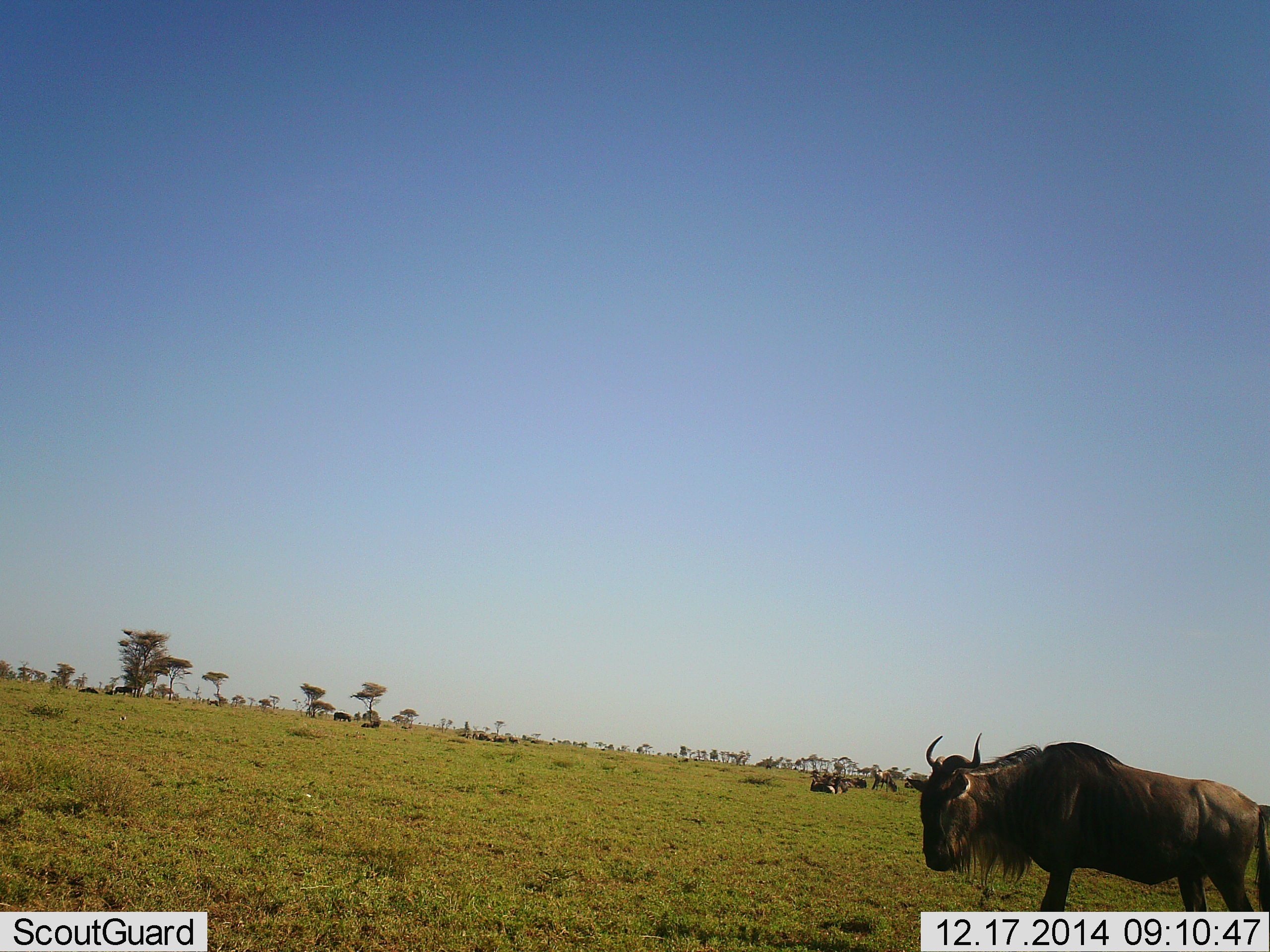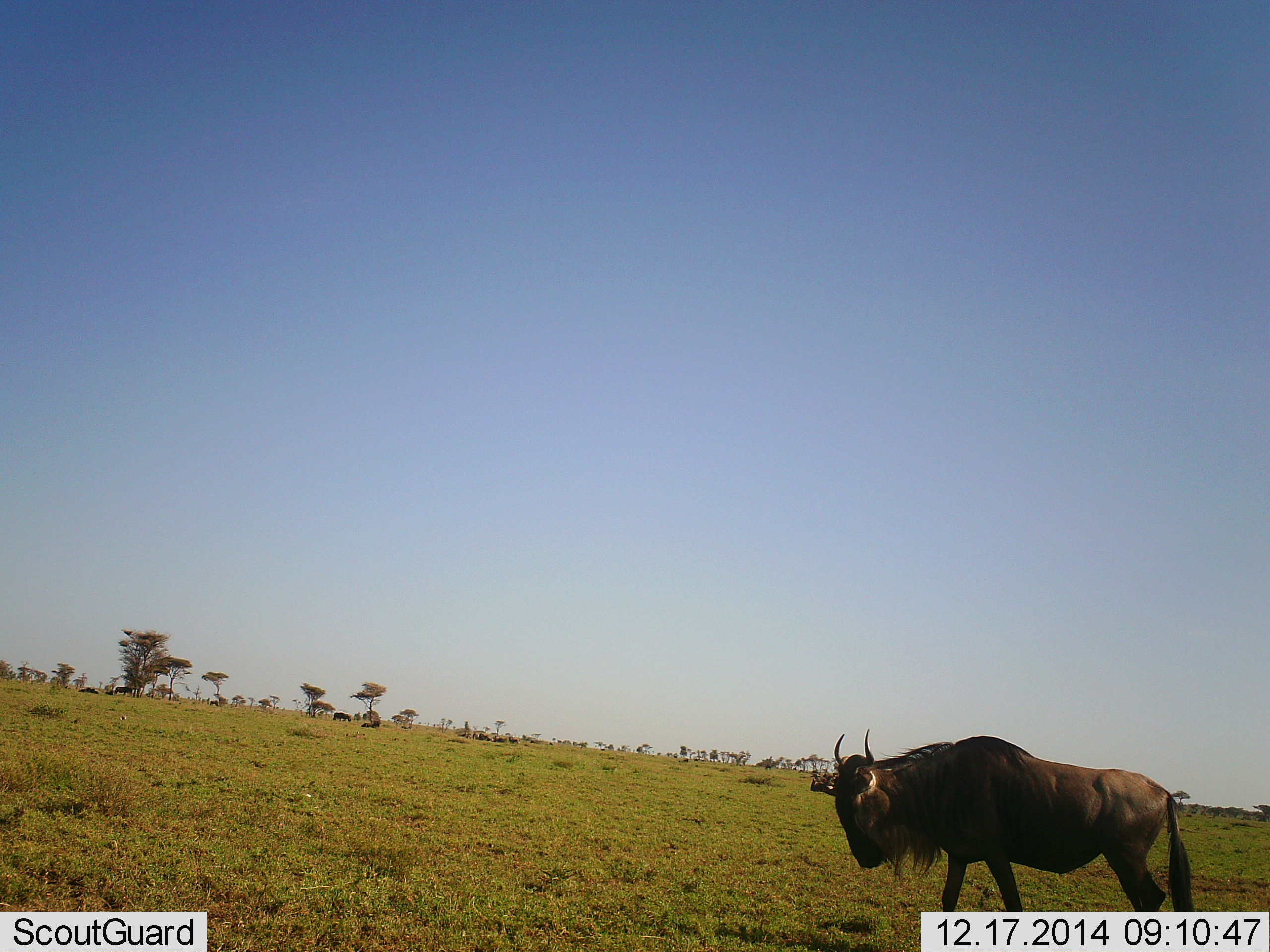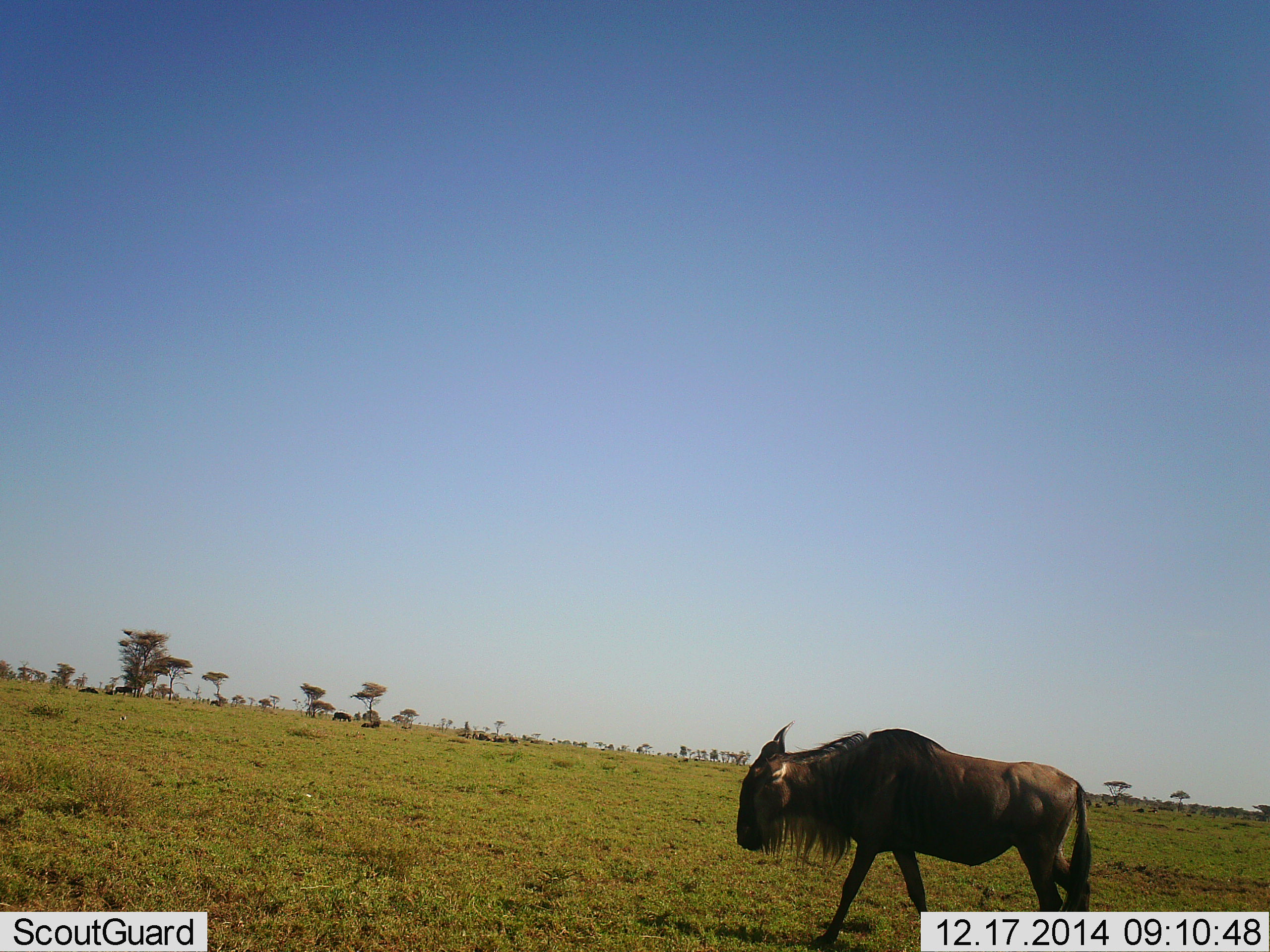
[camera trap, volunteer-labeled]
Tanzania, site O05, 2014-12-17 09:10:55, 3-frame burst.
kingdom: Animalia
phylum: Chordata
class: Mammalia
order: Artiodactyla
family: Bovidae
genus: Connochaetes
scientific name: Connochaetes taurinus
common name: blue wildebeest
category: wildebeest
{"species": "wildebeest (blue wildebeest) (Connochaetes taurinus)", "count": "1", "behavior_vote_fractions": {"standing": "20%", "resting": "10%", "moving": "90%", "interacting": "0%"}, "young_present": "0%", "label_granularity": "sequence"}